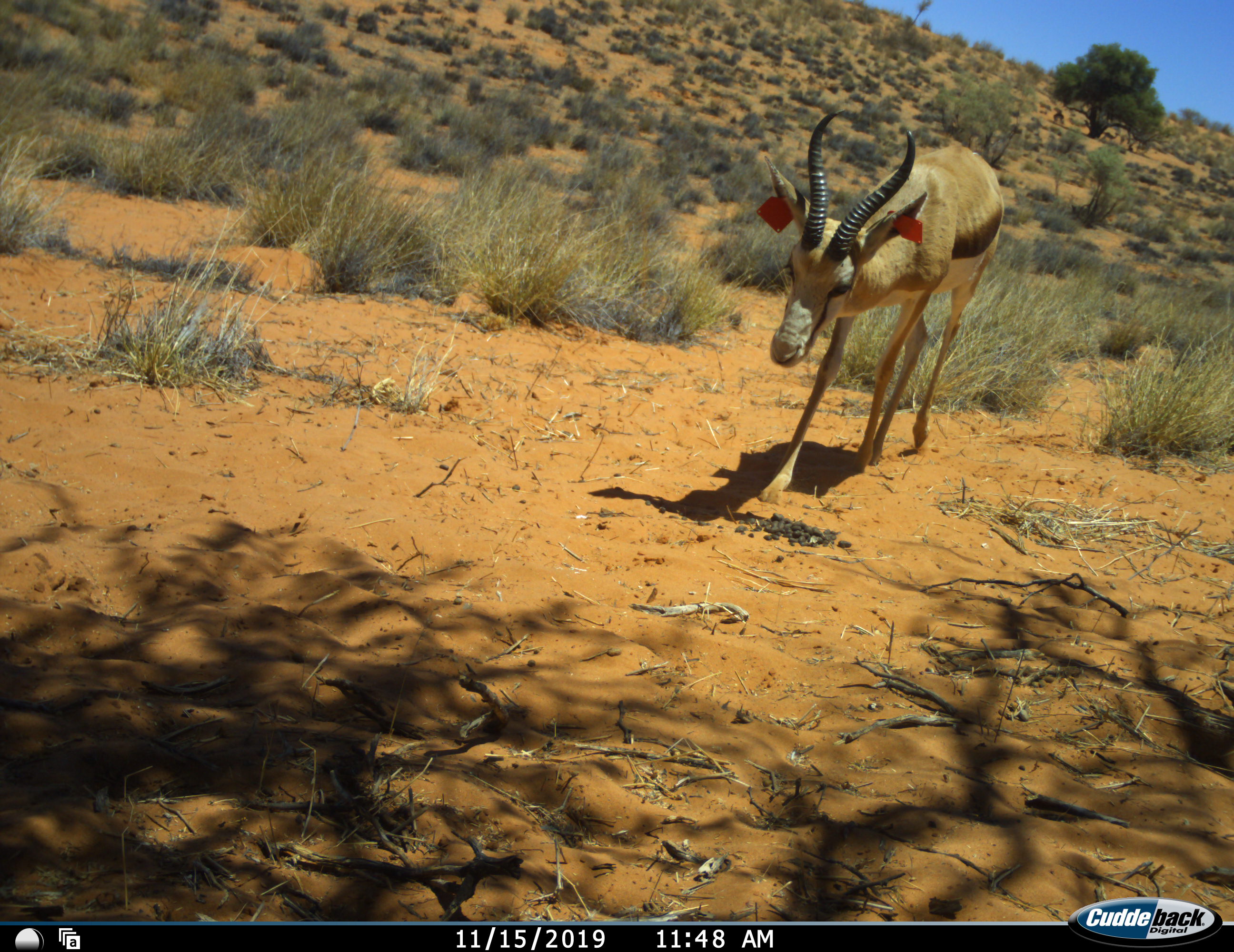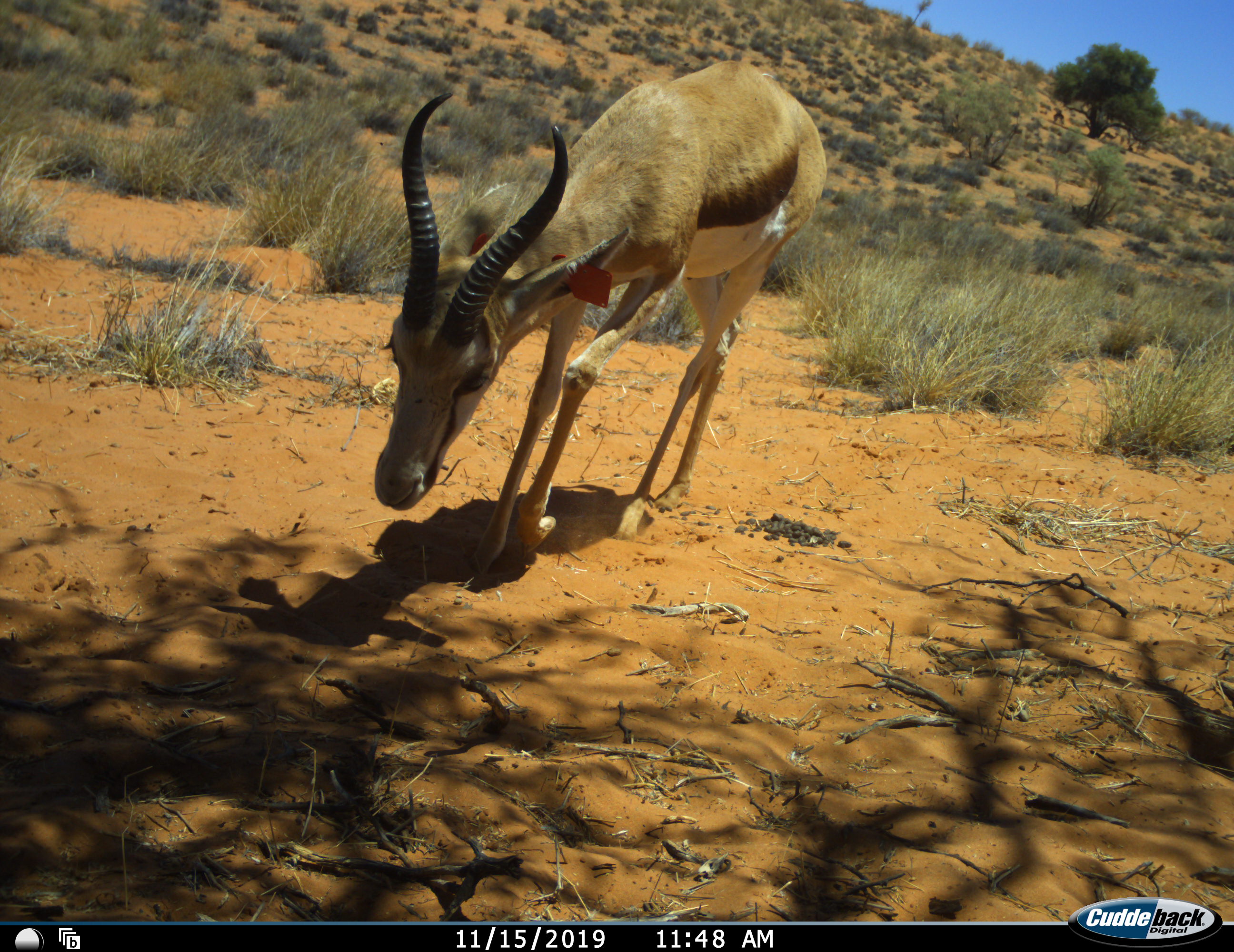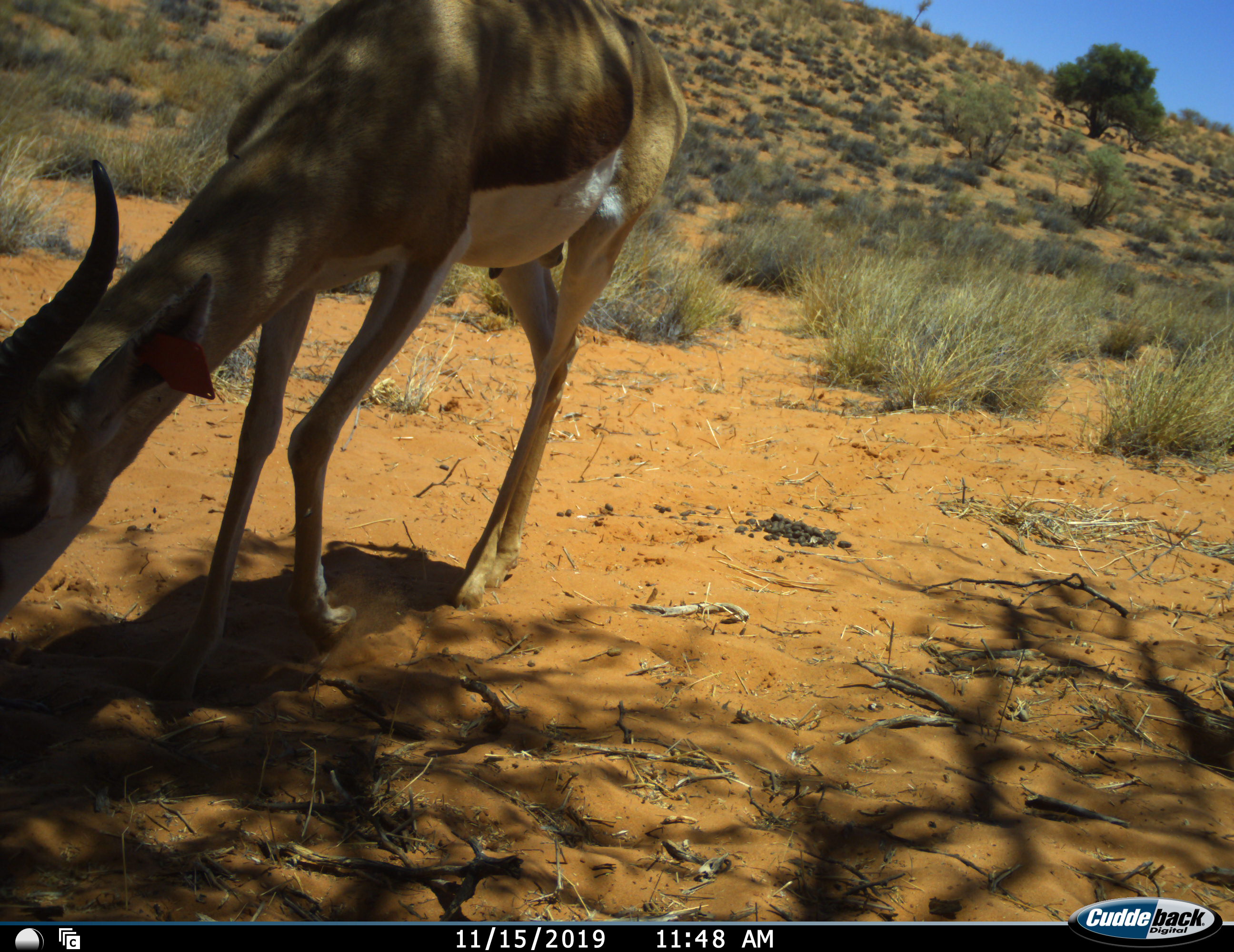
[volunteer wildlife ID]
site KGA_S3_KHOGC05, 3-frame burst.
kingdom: Animalia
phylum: Chordata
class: Mammalia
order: Artiodactyla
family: Bovidae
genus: Antidorcas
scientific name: Antidorcas marsupialis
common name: springbok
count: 1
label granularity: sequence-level